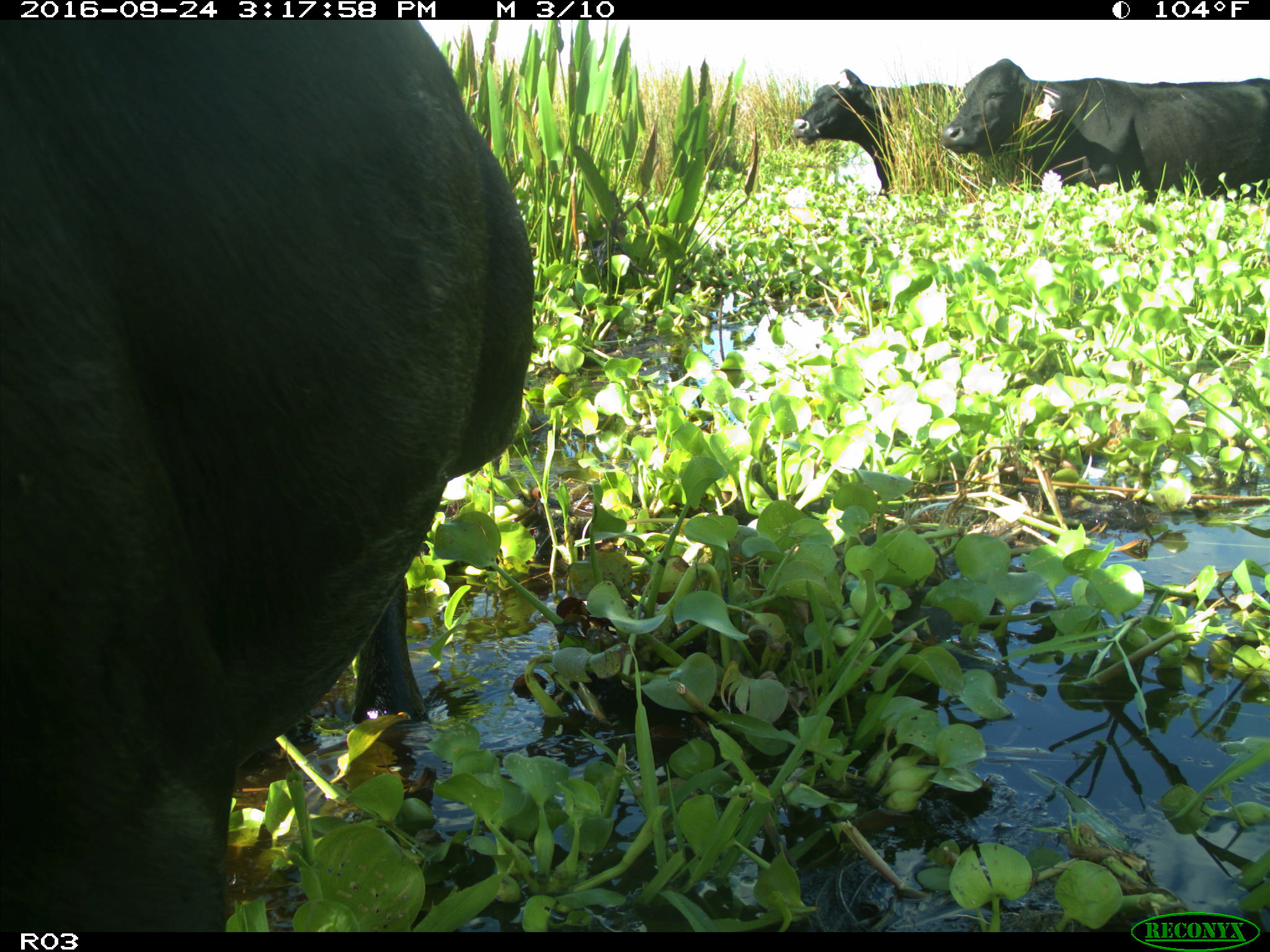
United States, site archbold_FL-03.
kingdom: Animalia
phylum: Chordata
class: Mammalia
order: Artiodactyla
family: Bovidae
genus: Bos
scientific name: Bos taurus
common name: domestic cow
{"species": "Bos taurus (domestic cow)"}